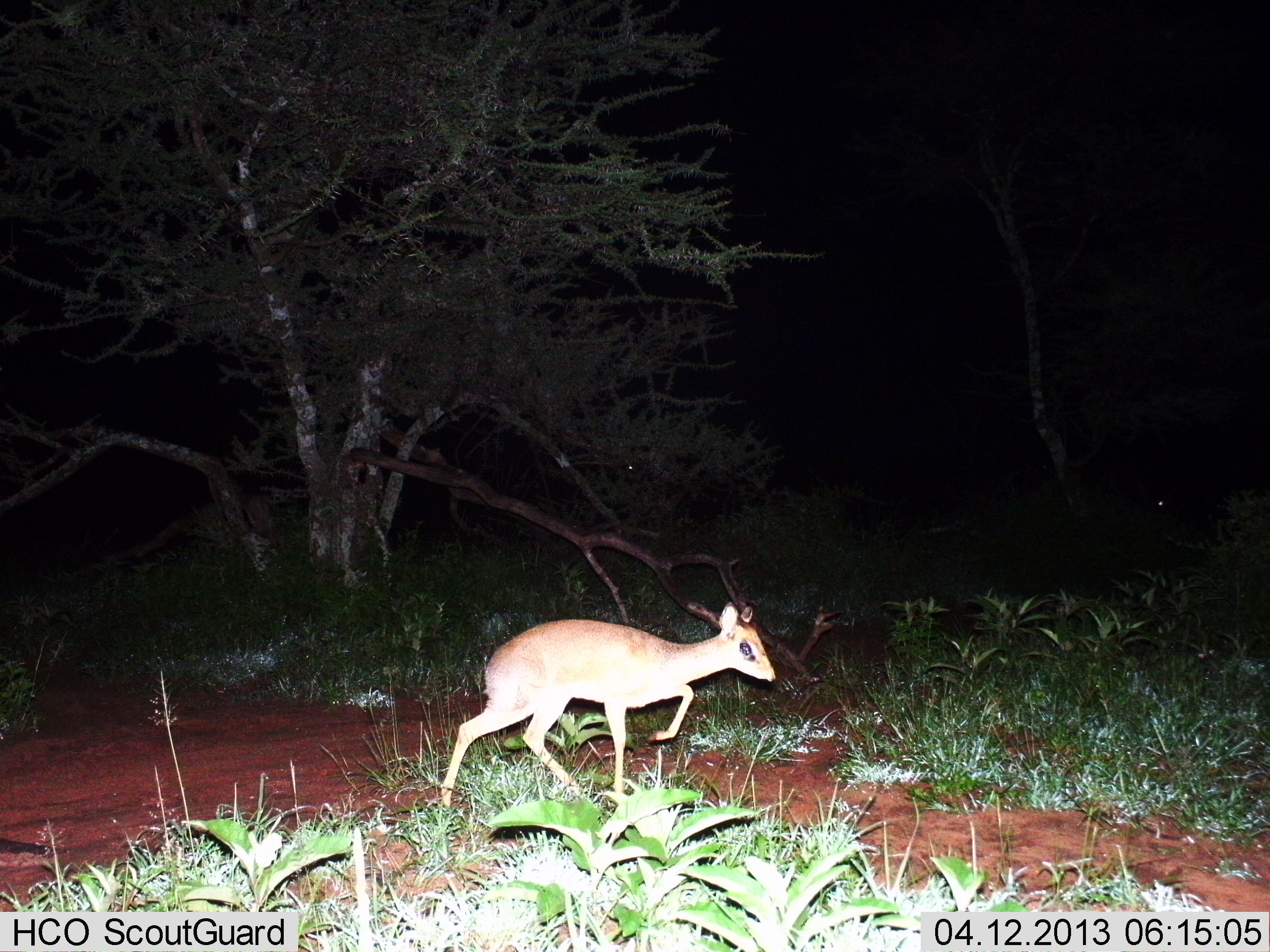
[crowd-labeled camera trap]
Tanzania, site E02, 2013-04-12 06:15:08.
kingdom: Animalia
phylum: Chordata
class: Mammalia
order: Artiodactyla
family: Bovidae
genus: Madoqua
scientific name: Madoqua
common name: dikdik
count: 1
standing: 10%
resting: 0%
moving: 90%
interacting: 0%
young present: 0%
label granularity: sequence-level